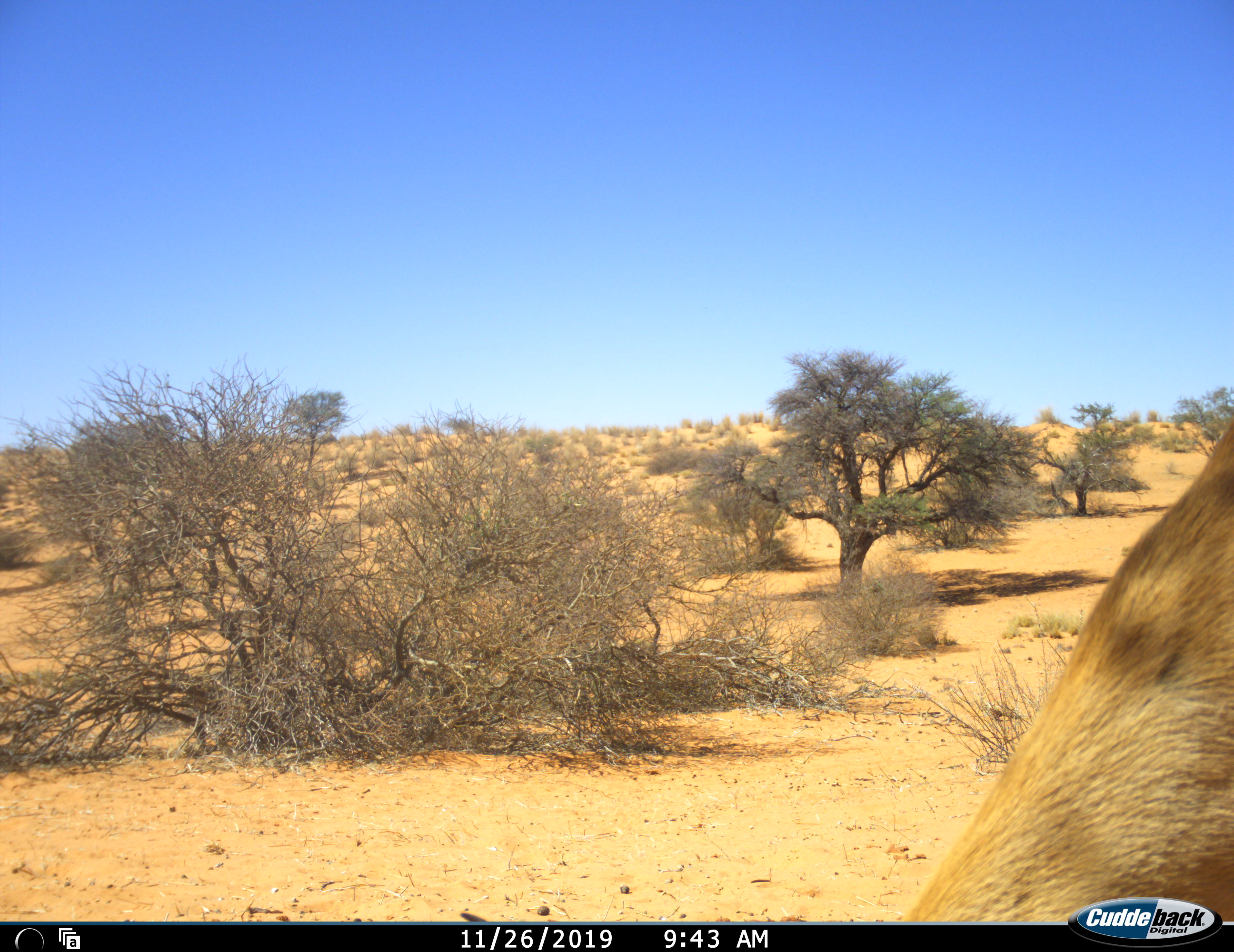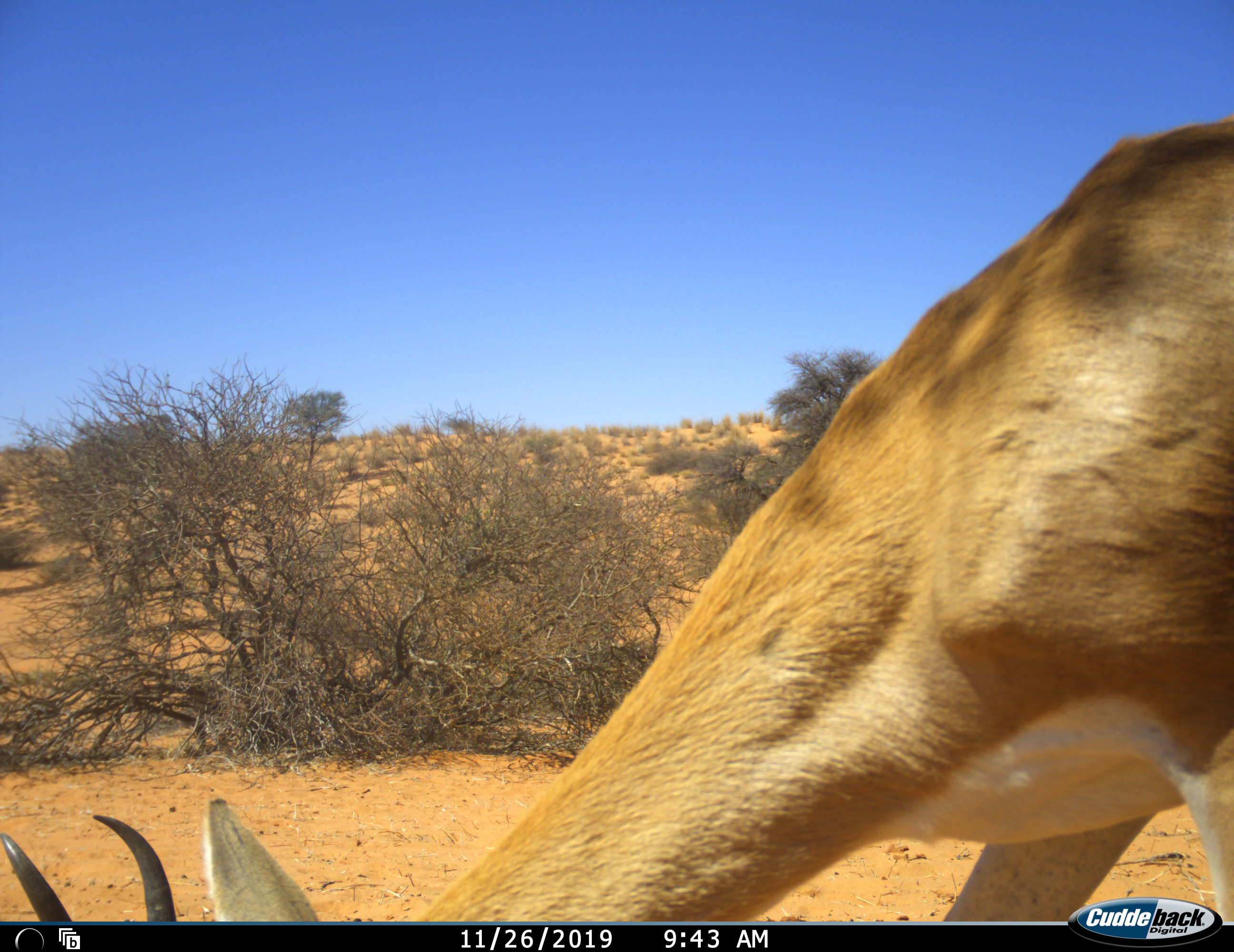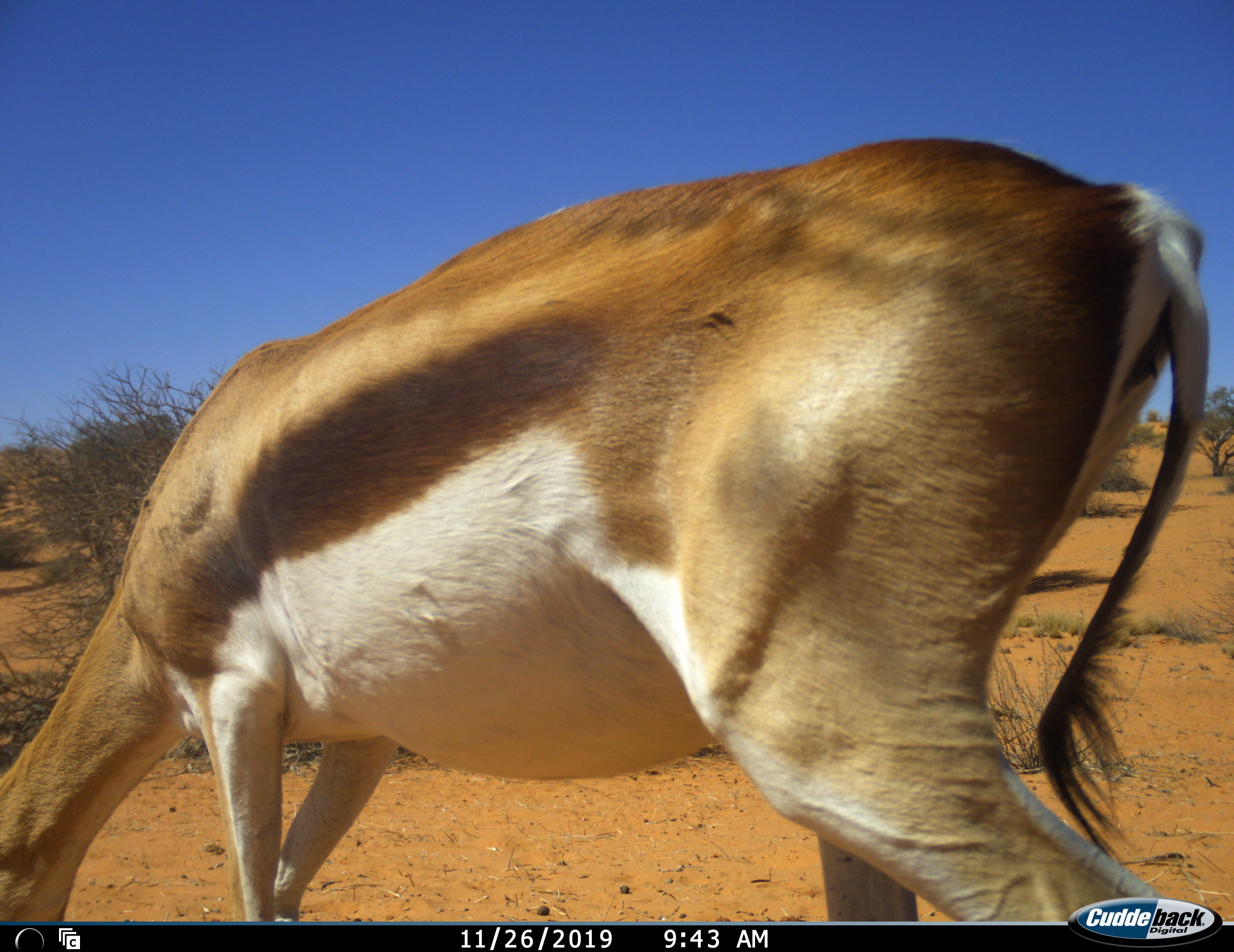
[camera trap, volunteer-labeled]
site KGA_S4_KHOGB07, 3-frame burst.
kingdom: Animalia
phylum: Chordata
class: Mammalia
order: Artiodactyla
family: Bovidae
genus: Antidorcas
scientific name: Antidorcas marsupialis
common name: springbok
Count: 1.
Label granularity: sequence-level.